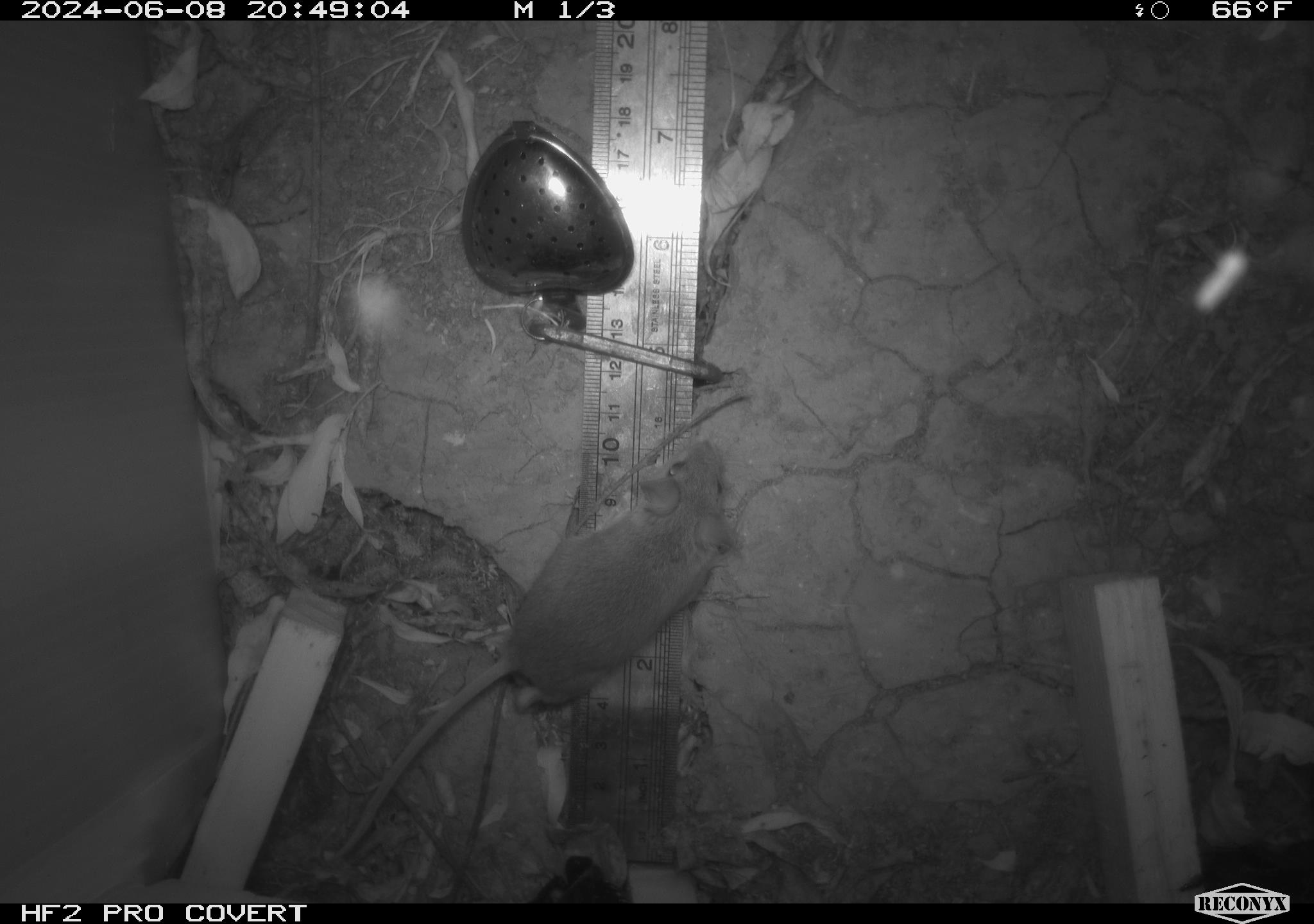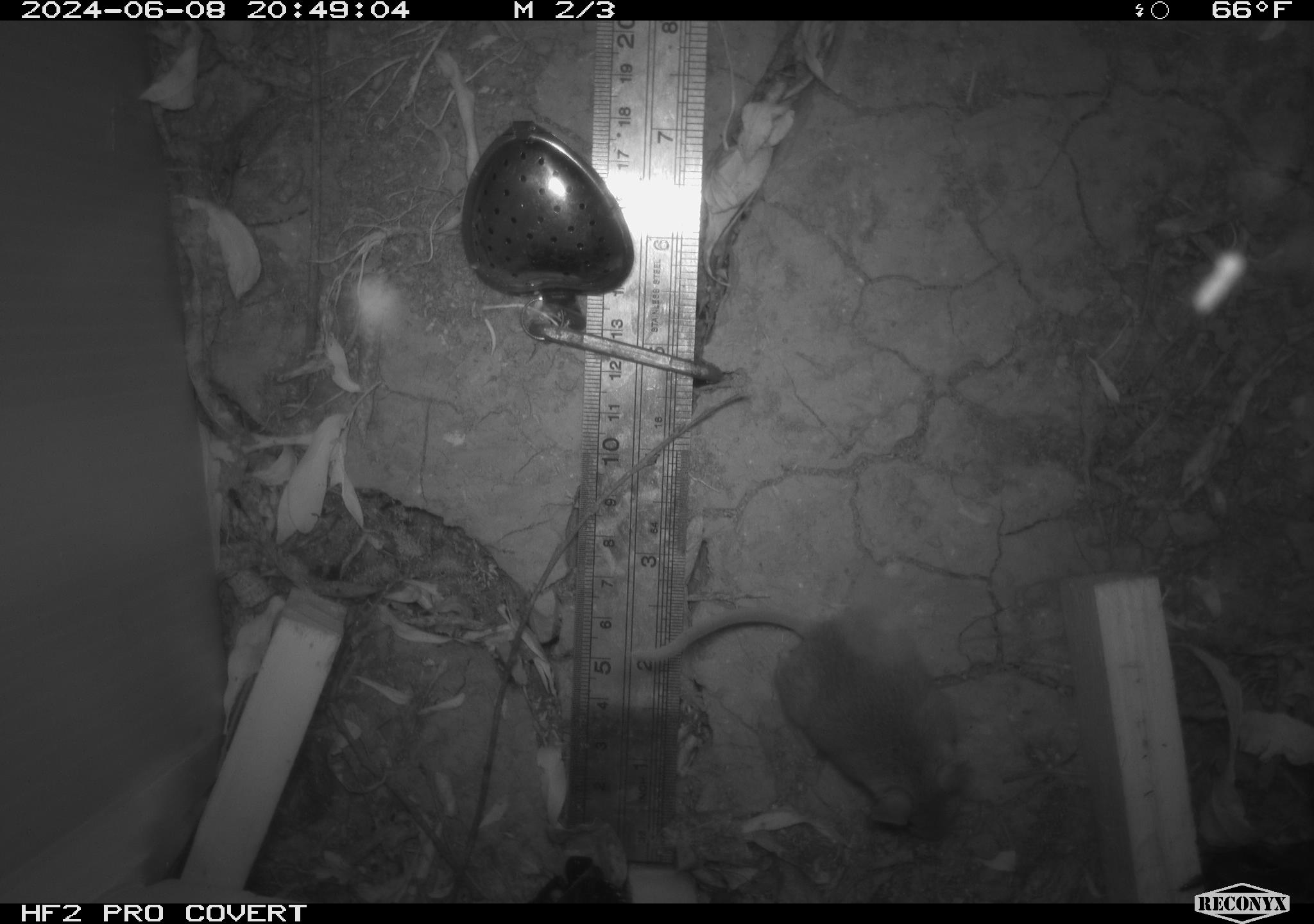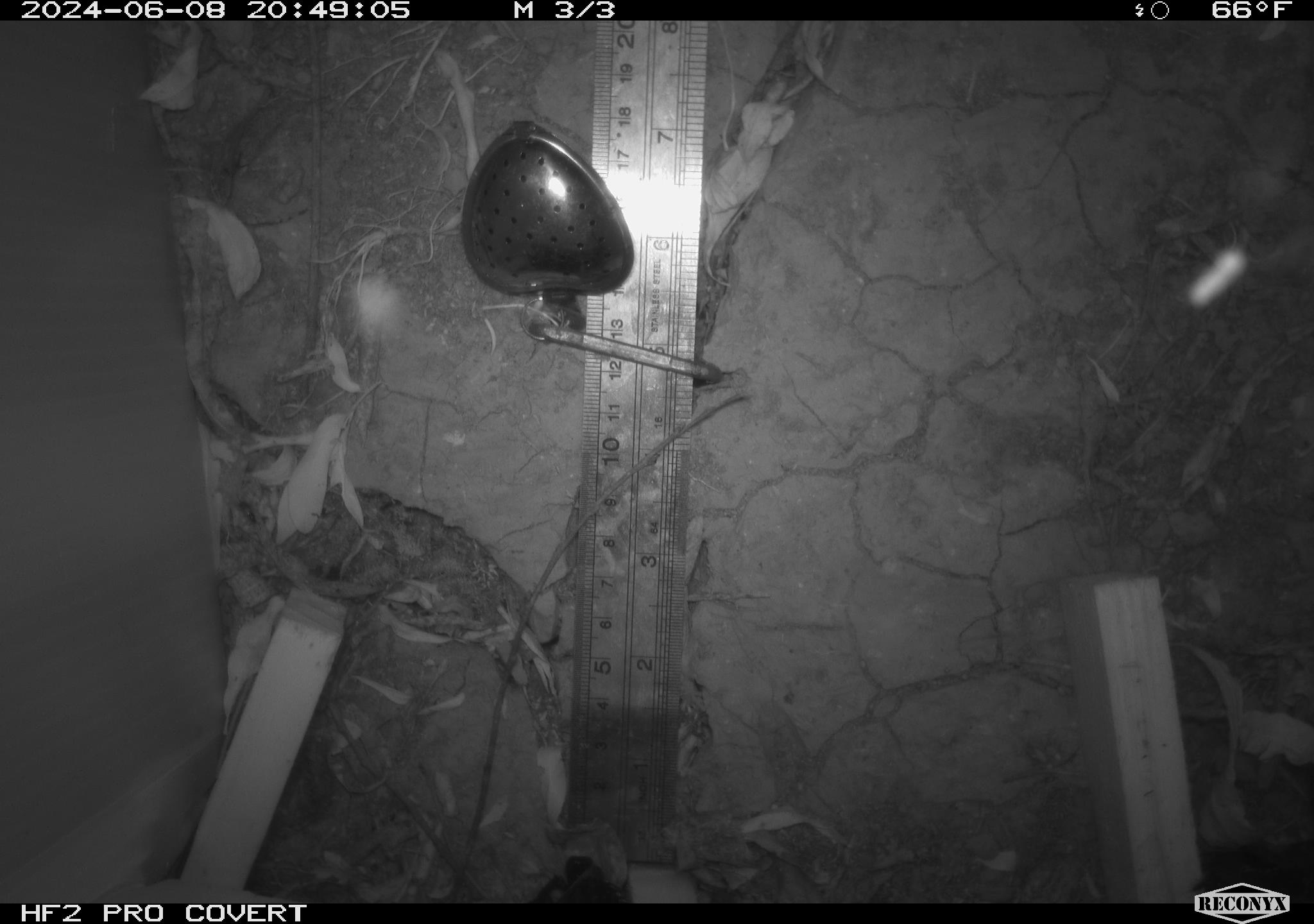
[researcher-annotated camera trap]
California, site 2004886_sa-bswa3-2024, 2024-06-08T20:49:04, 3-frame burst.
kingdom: Animalia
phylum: Chordata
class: Mammalia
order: Rodentia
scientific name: Rodentia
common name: mouse species